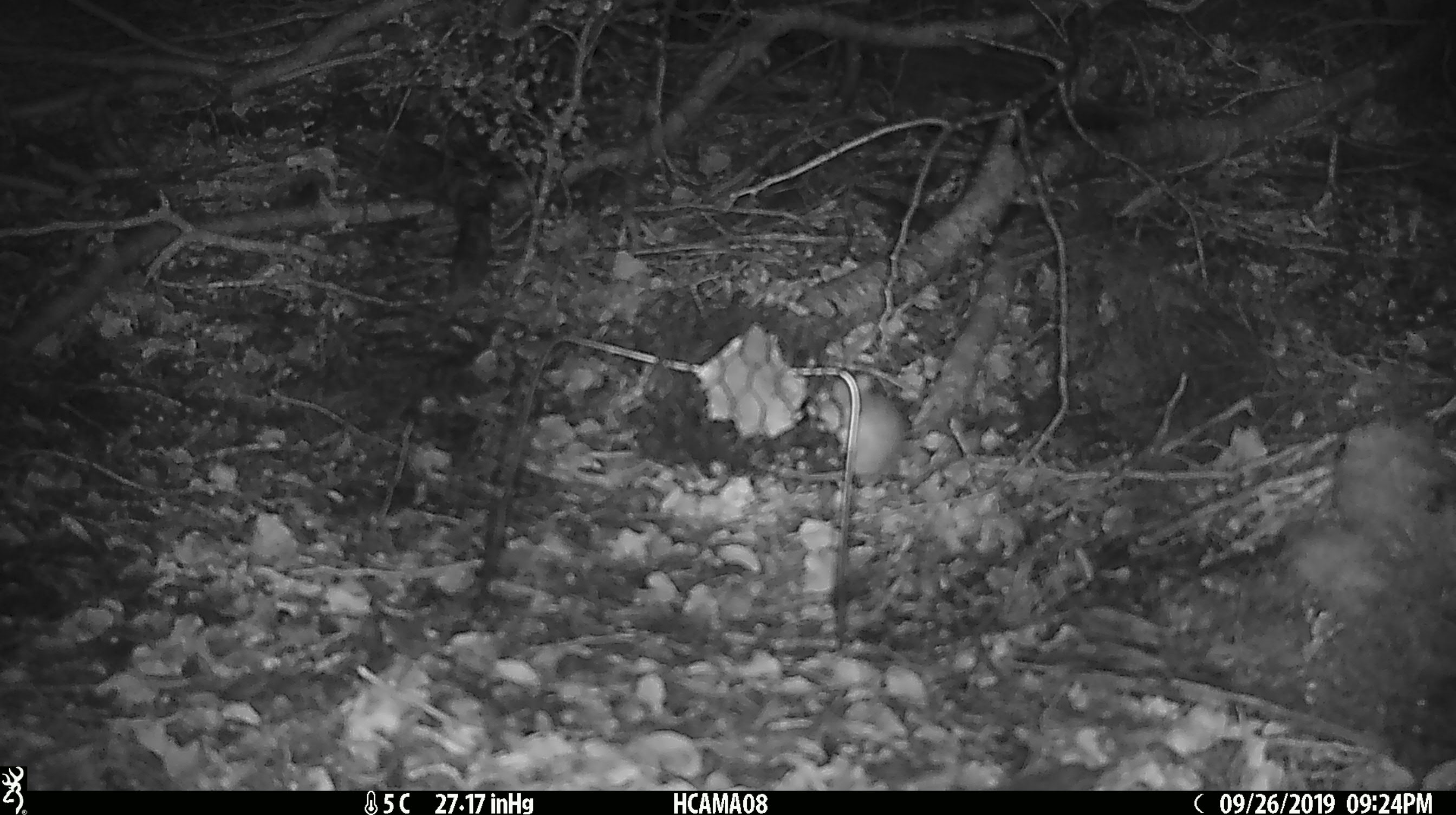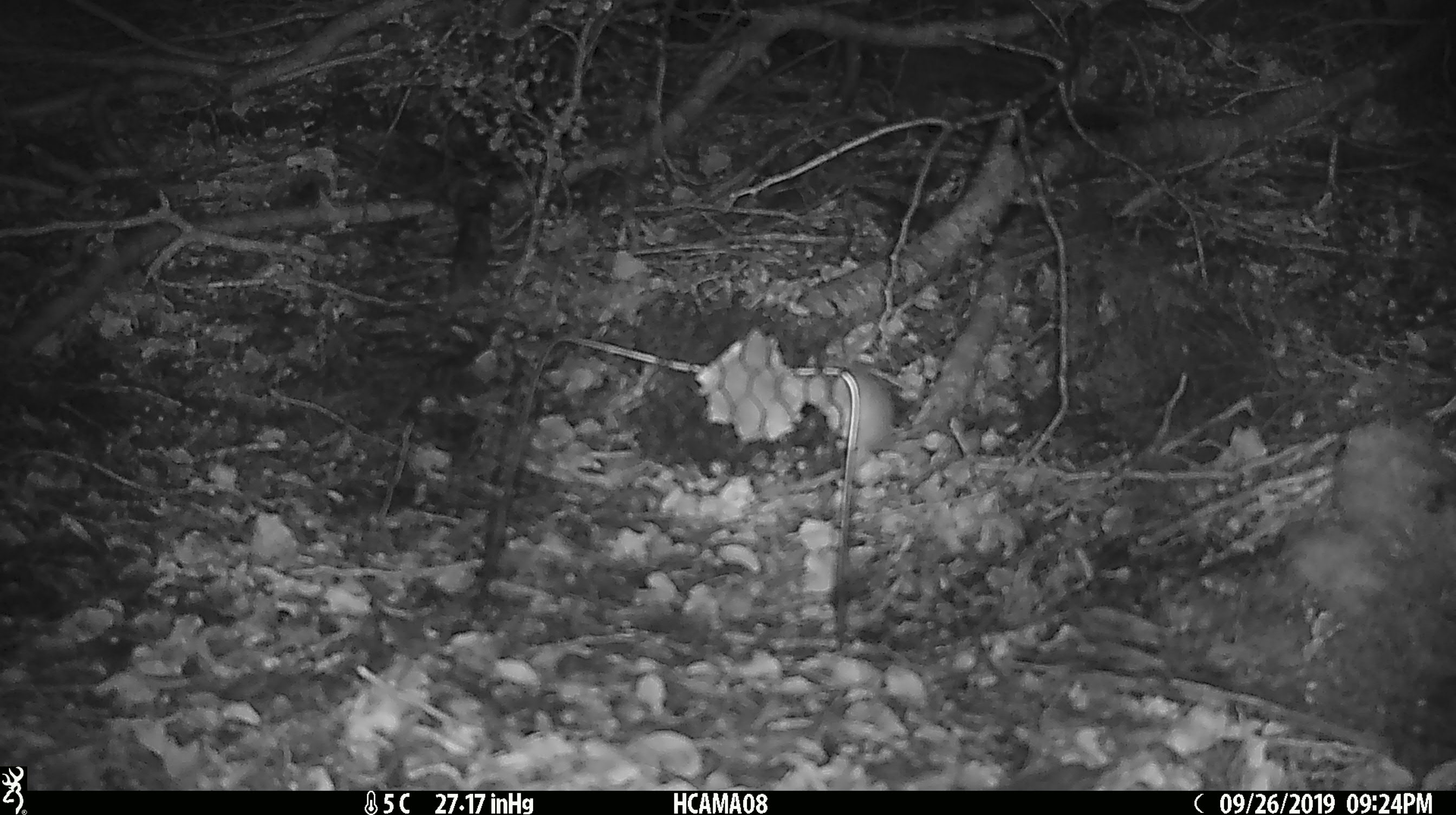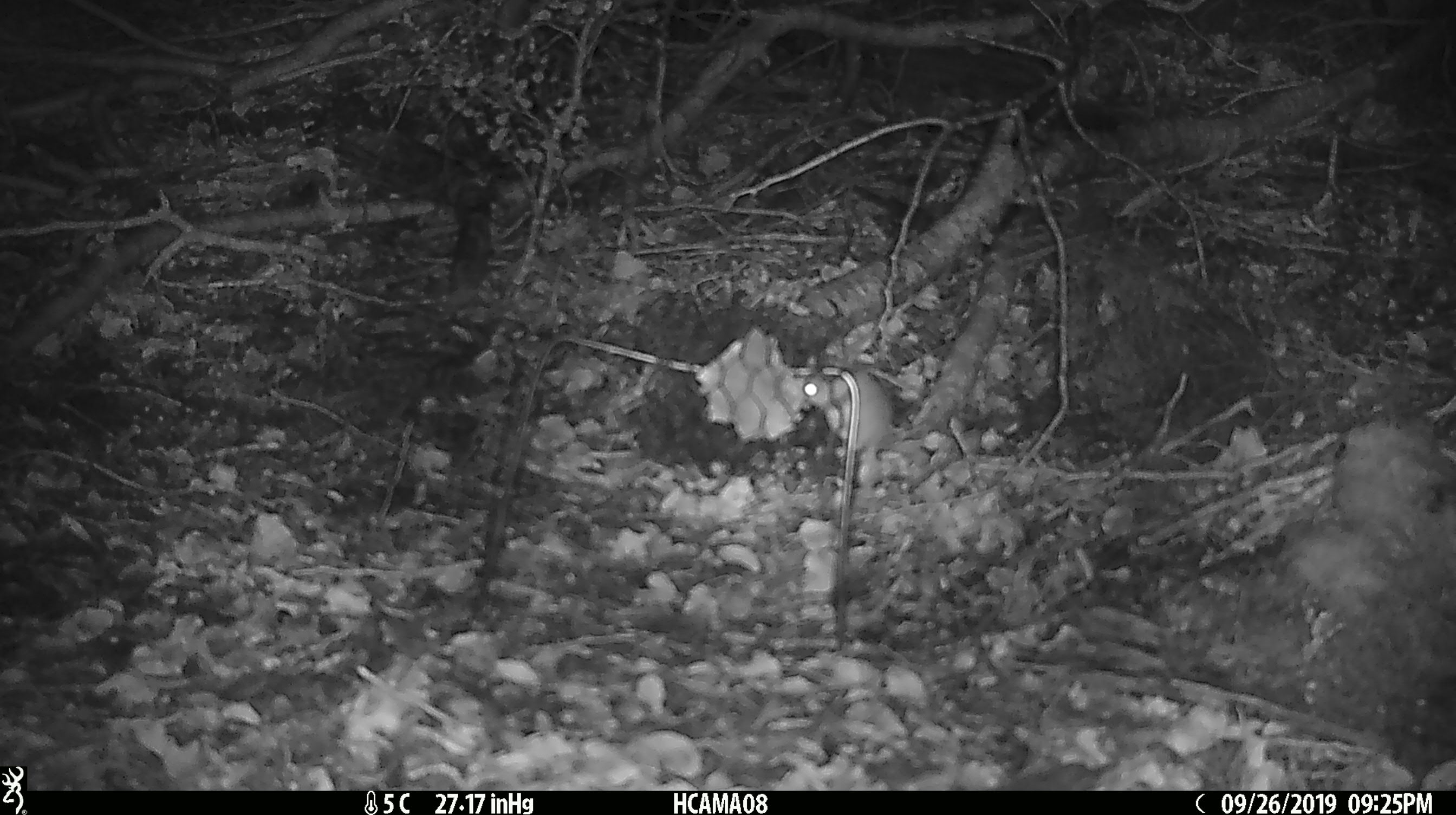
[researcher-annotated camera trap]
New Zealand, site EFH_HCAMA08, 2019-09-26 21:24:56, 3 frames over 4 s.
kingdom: Animalia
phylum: Chordata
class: Mammalia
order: Rodentia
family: Muridae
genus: Mus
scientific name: Mus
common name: mouse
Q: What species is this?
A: Mouse (Mus).